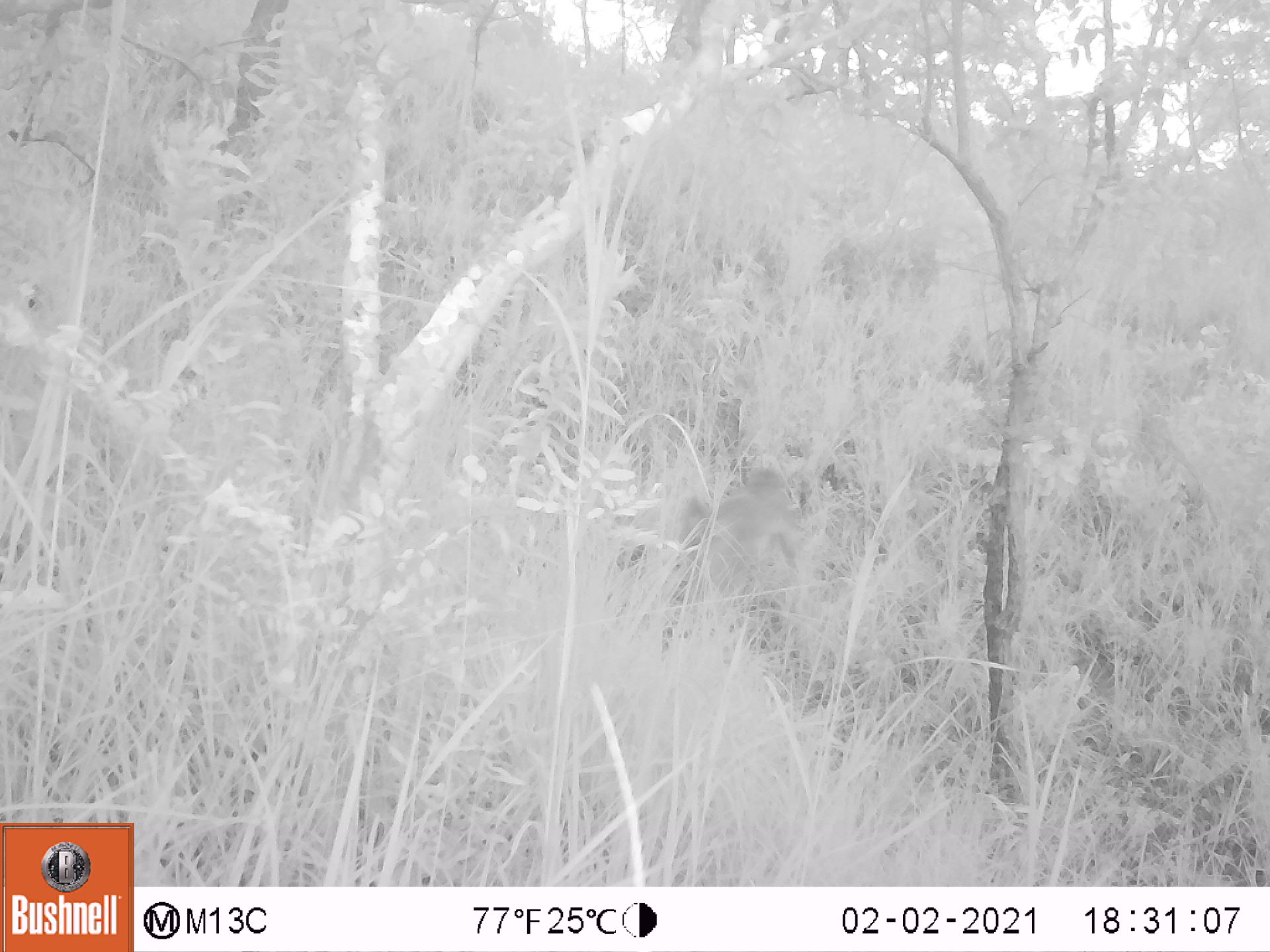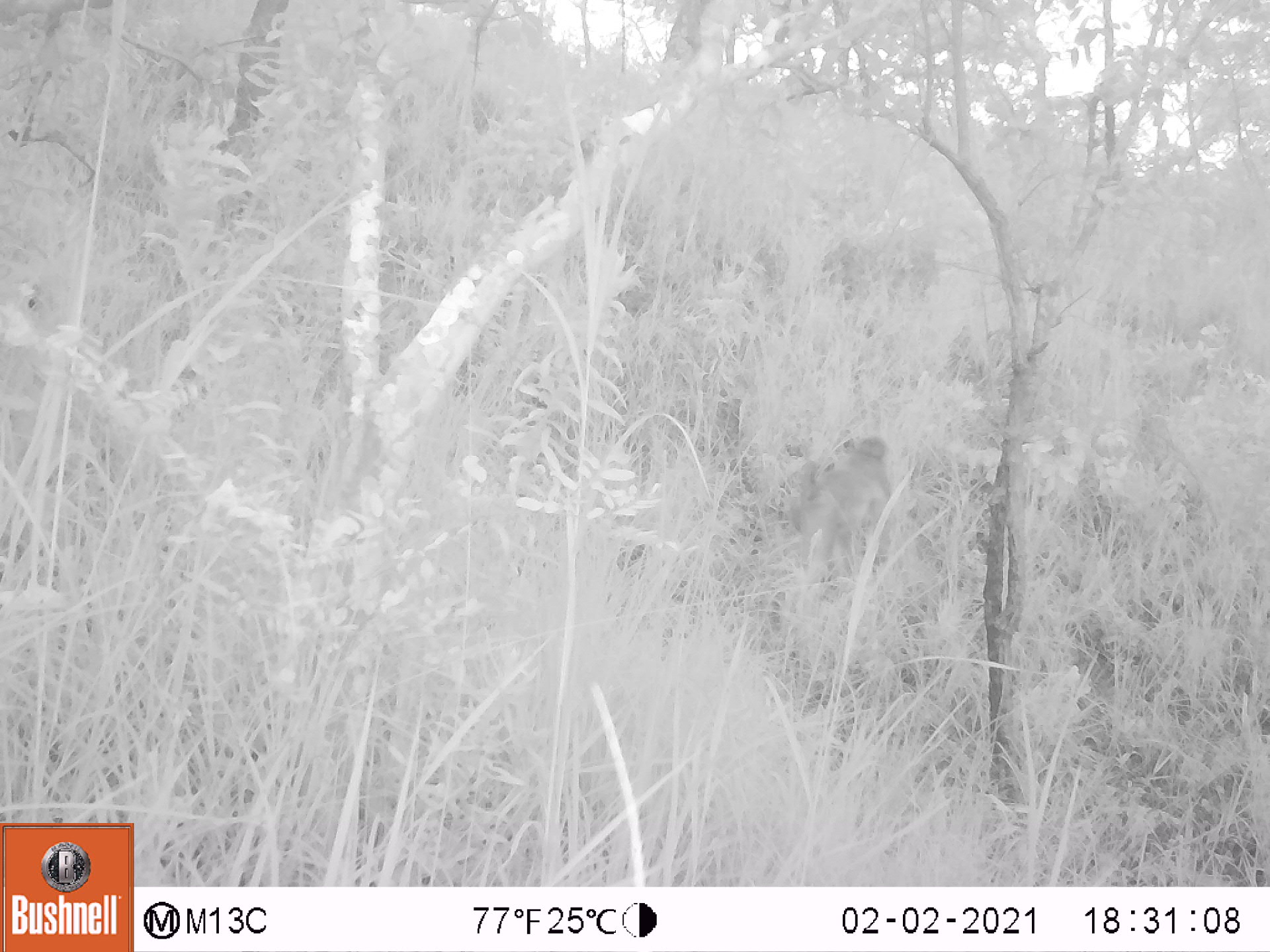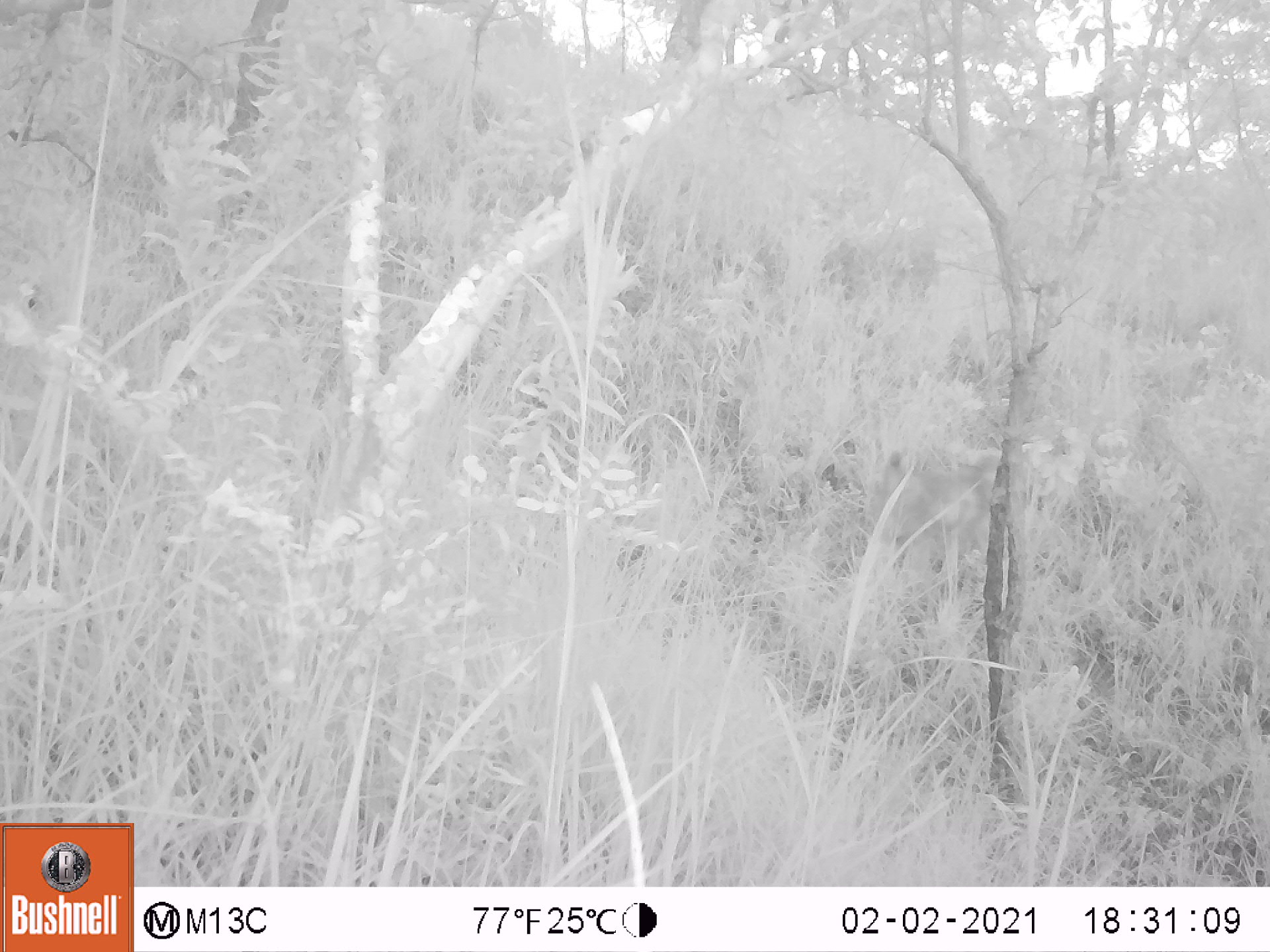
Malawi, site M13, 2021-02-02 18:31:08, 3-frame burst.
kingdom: Animalia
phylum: Chordata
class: Mammalia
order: Primates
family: Cercopithecidae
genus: Papio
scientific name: Papio cynocephalus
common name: yellow baboon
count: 1